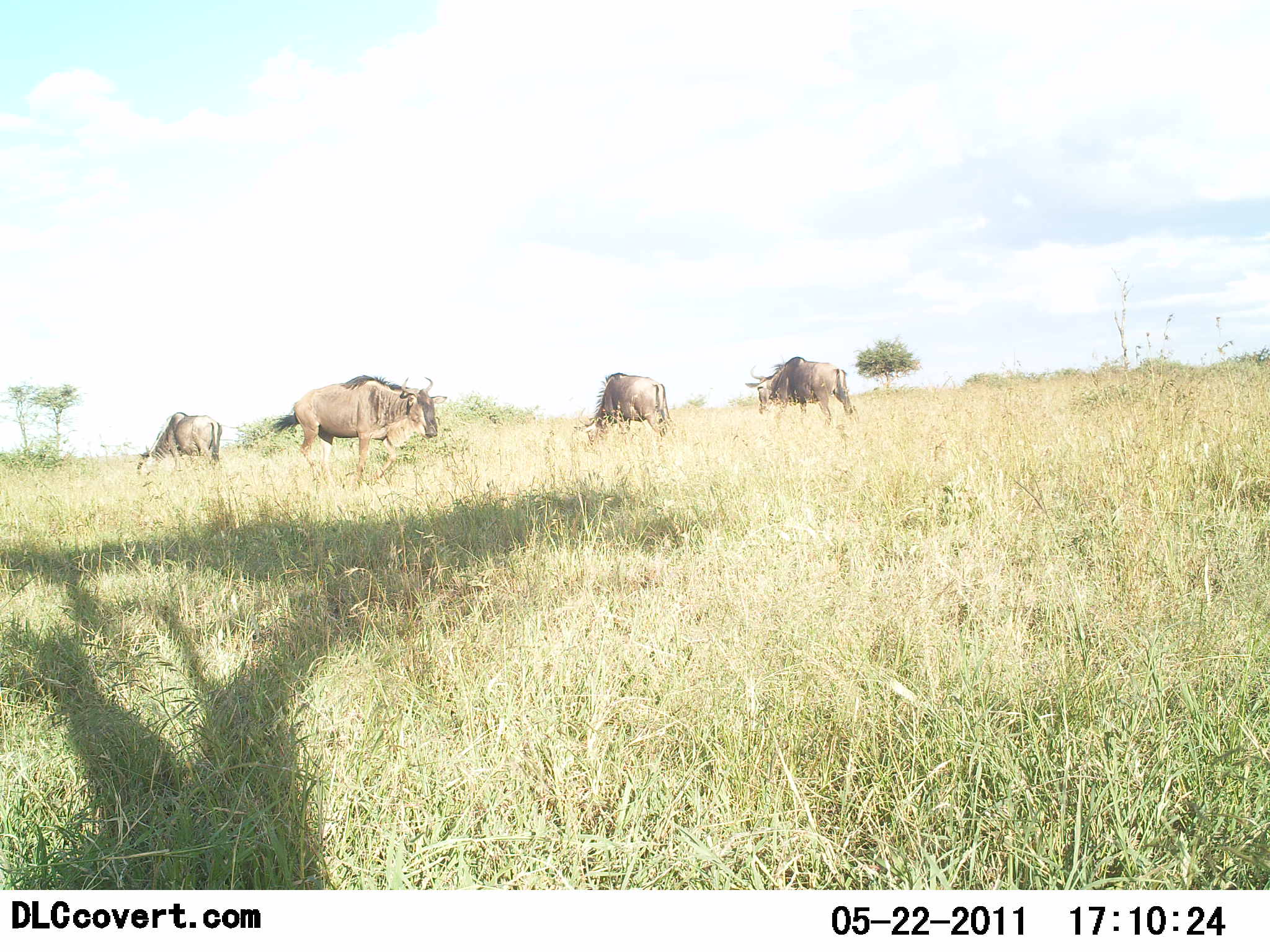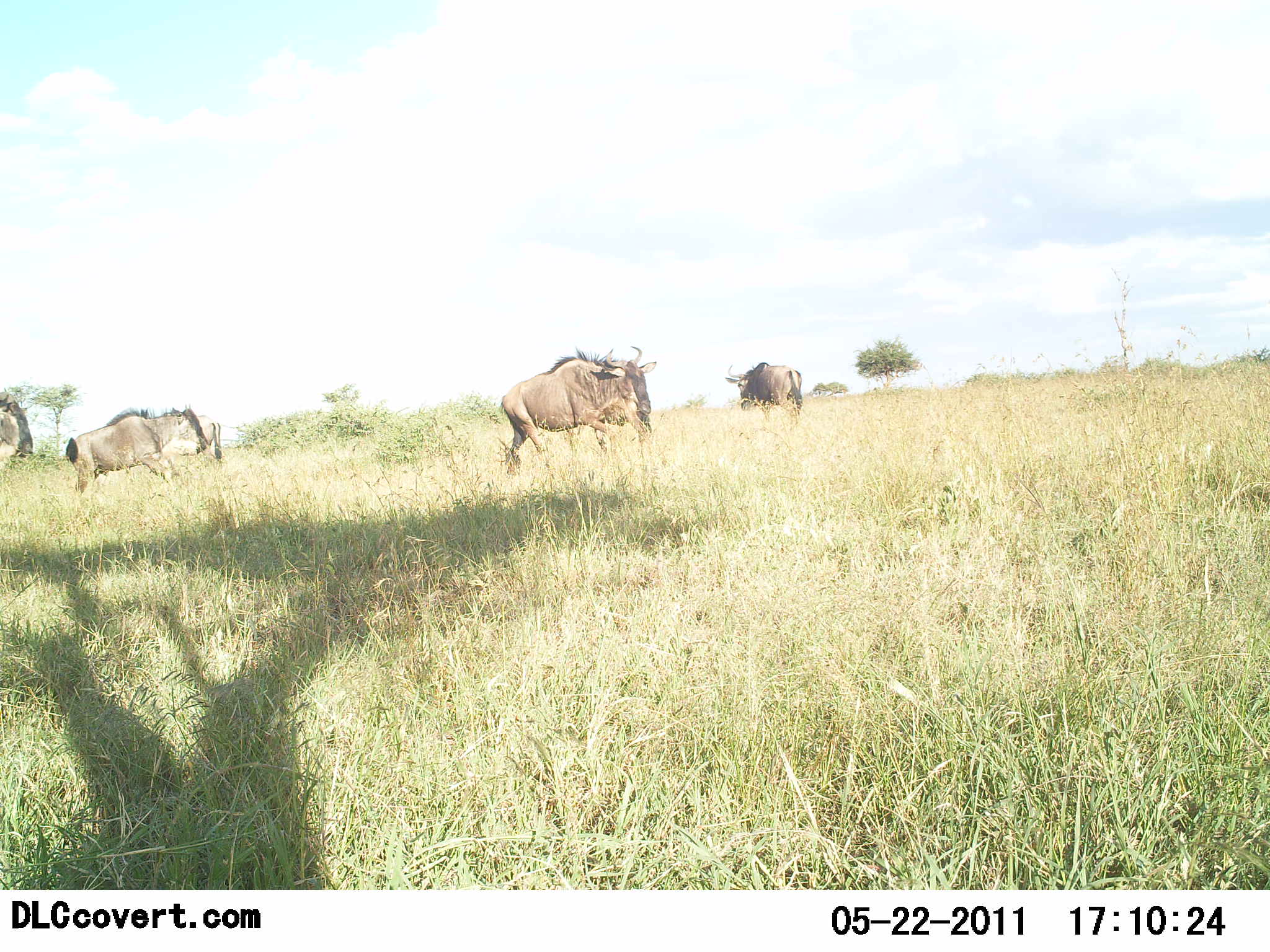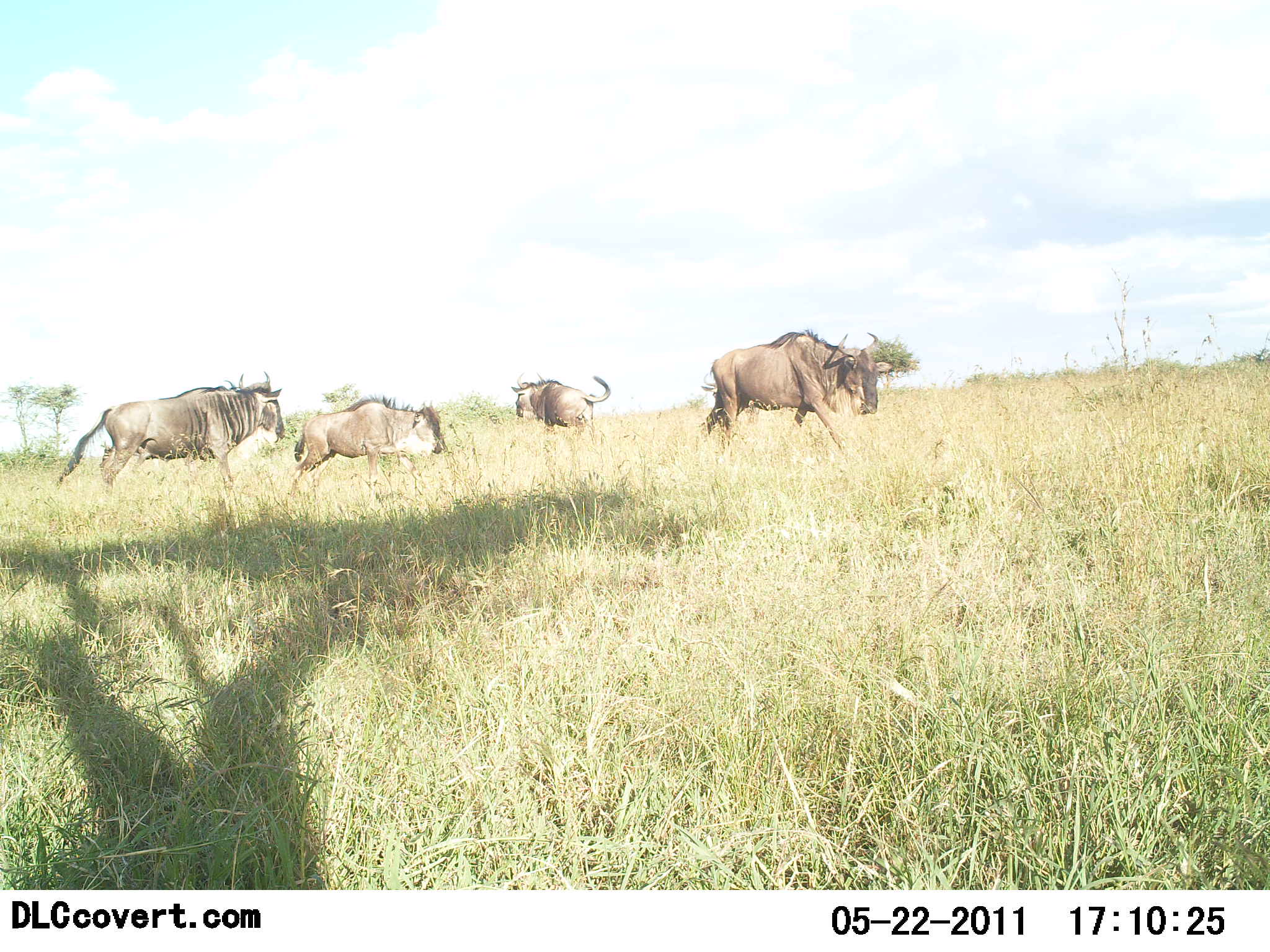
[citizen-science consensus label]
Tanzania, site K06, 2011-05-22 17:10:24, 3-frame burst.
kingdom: Animalia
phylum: Chordata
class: Mammalia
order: Artiodactyla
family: Bovidae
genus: Connochaetes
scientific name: Connochaetes taurinus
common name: blue wildebeest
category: wildebeest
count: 4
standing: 17%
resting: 0%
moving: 83%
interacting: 0%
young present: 8%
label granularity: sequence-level